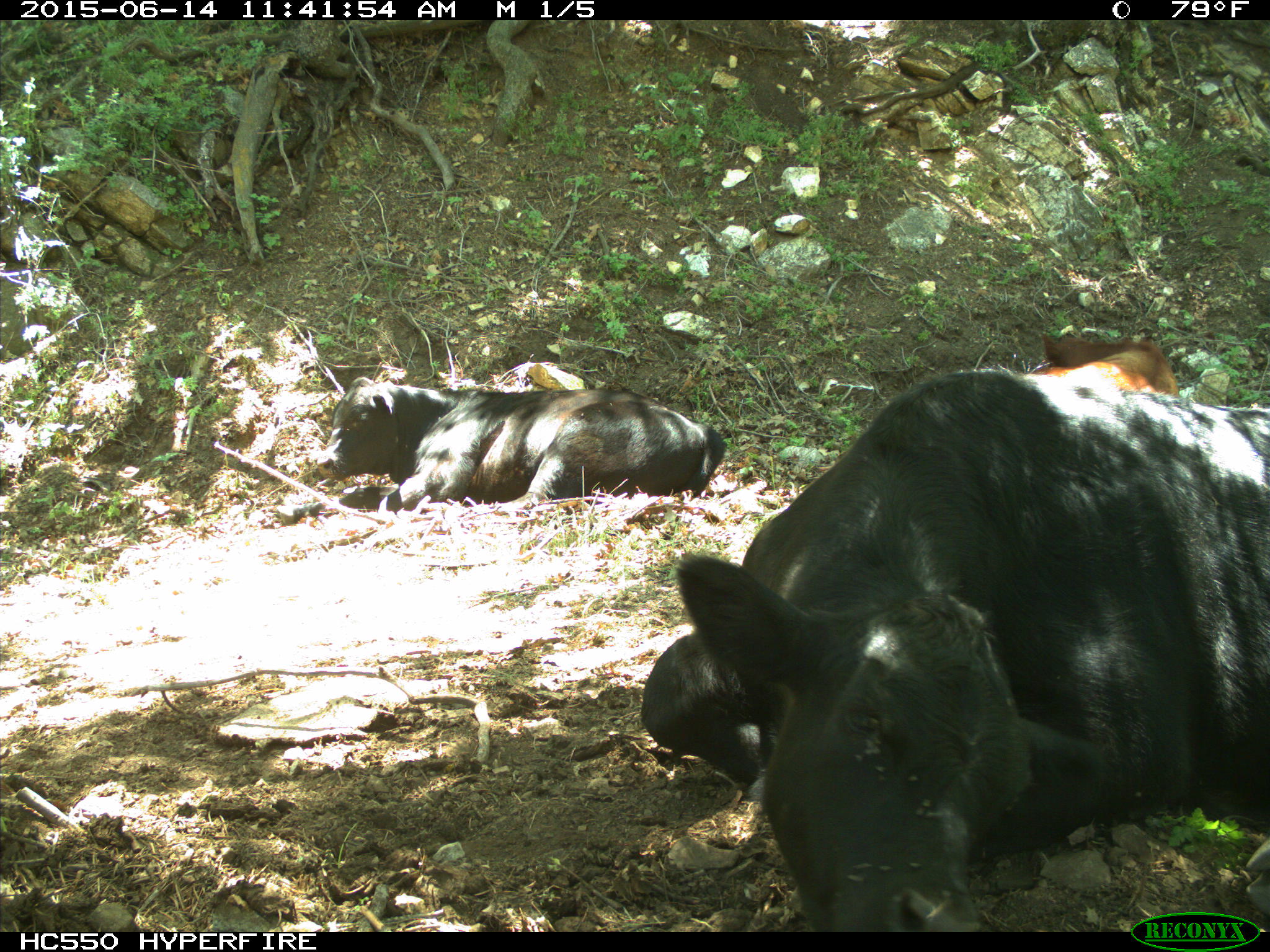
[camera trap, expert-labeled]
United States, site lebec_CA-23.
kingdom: Animalia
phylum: Chordata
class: Mammalia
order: Artiodactyla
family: Bovidae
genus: Bos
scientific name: Bos taurus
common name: domestic cow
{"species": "Bos taurus (domestic cow)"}